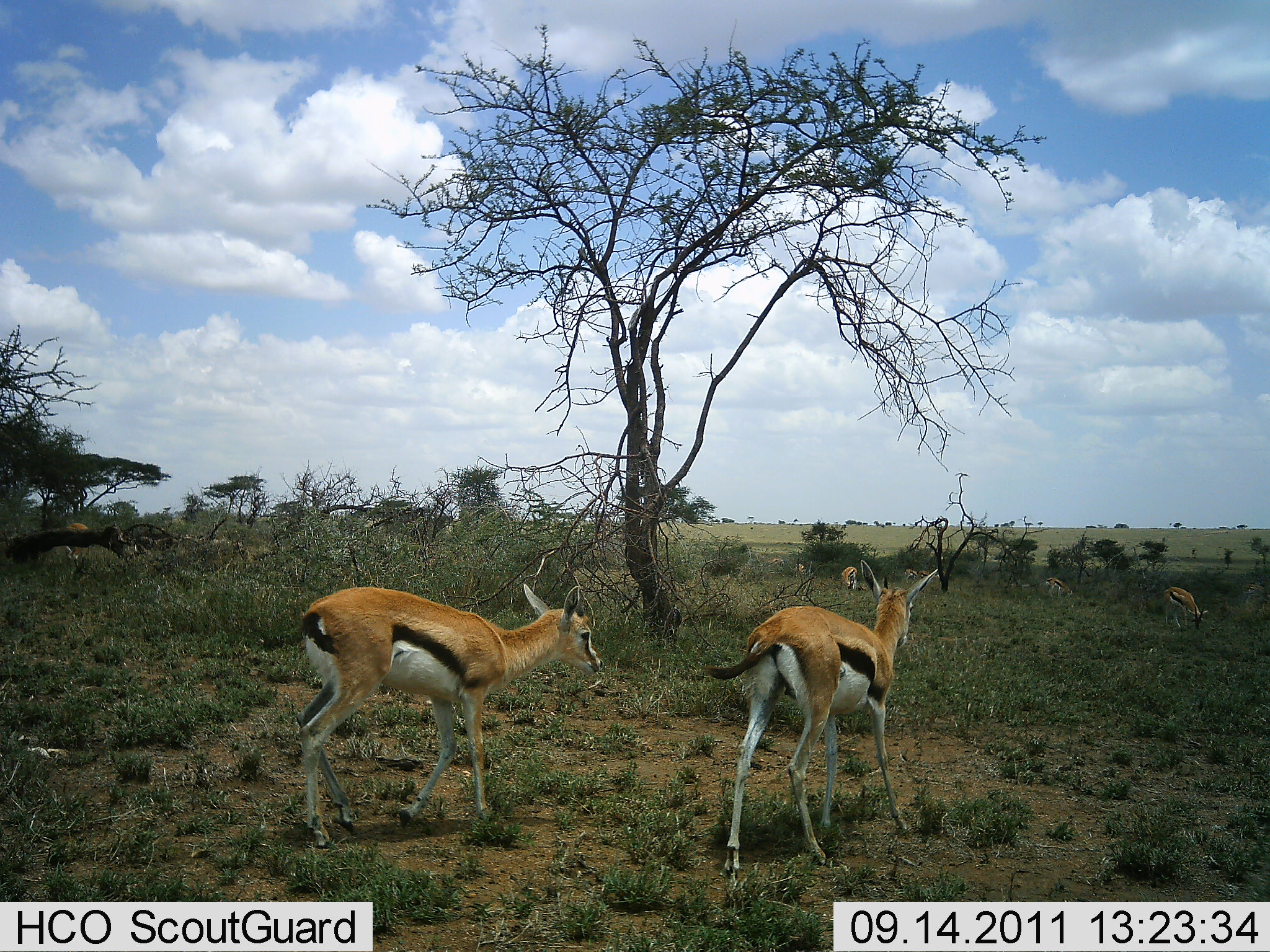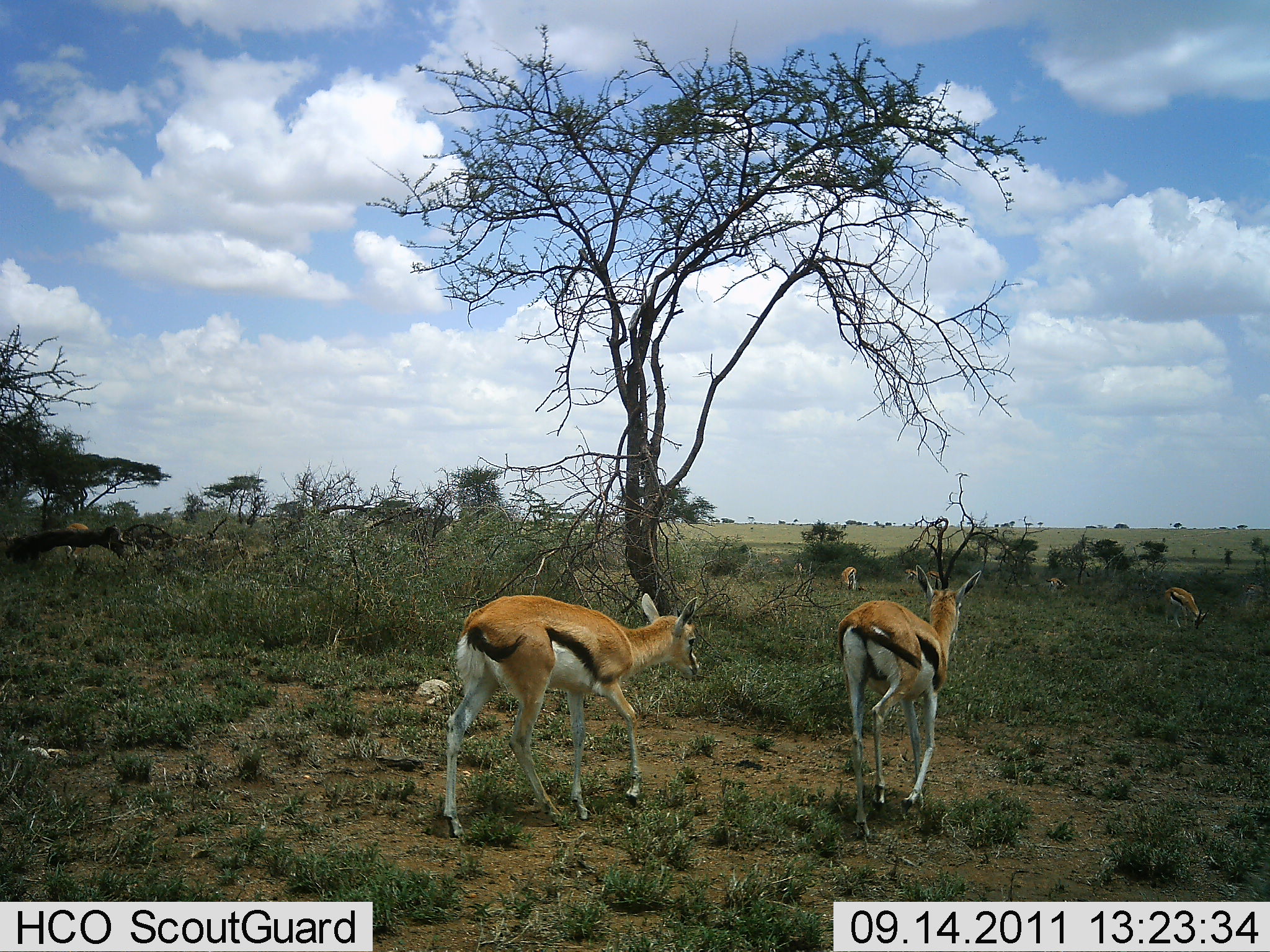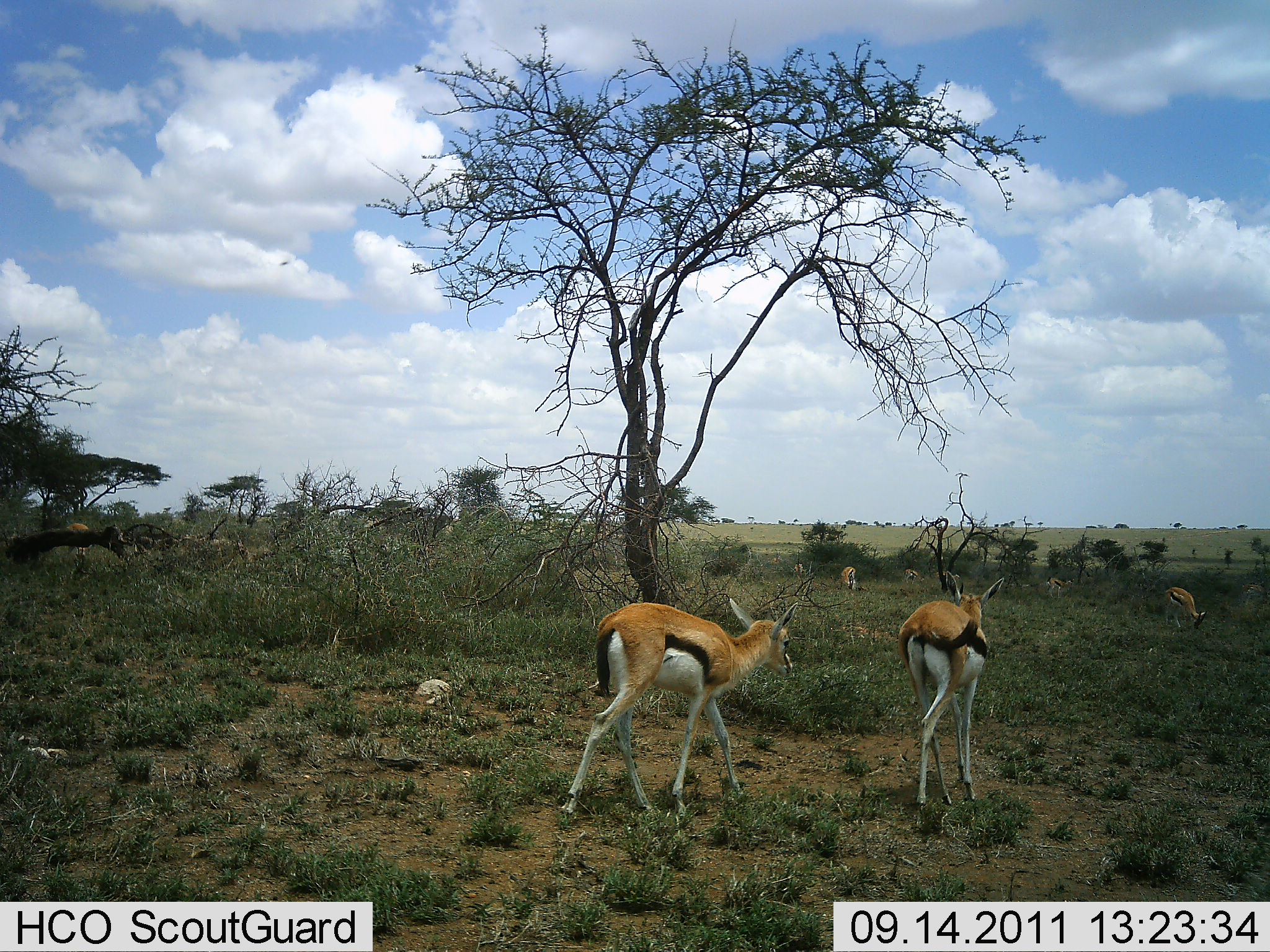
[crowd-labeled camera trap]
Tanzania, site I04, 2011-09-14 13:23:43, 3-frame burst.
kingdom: Animalia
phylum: Chordata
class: Mammalia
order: Artiodactyla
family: Bovidae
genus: Eudorcas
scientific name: Eudorcas thomsonii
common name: thomson's gazelle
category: gazellethomsons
Gazellethomsons (thomson's gazelle) (Eudorcas thomsonii), count 6. Behavior (volunteer vote fractions): standing 55%, resting 0%, moving 91%, interacting 0%. Young present (vote fraction): 9%. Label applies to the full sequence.